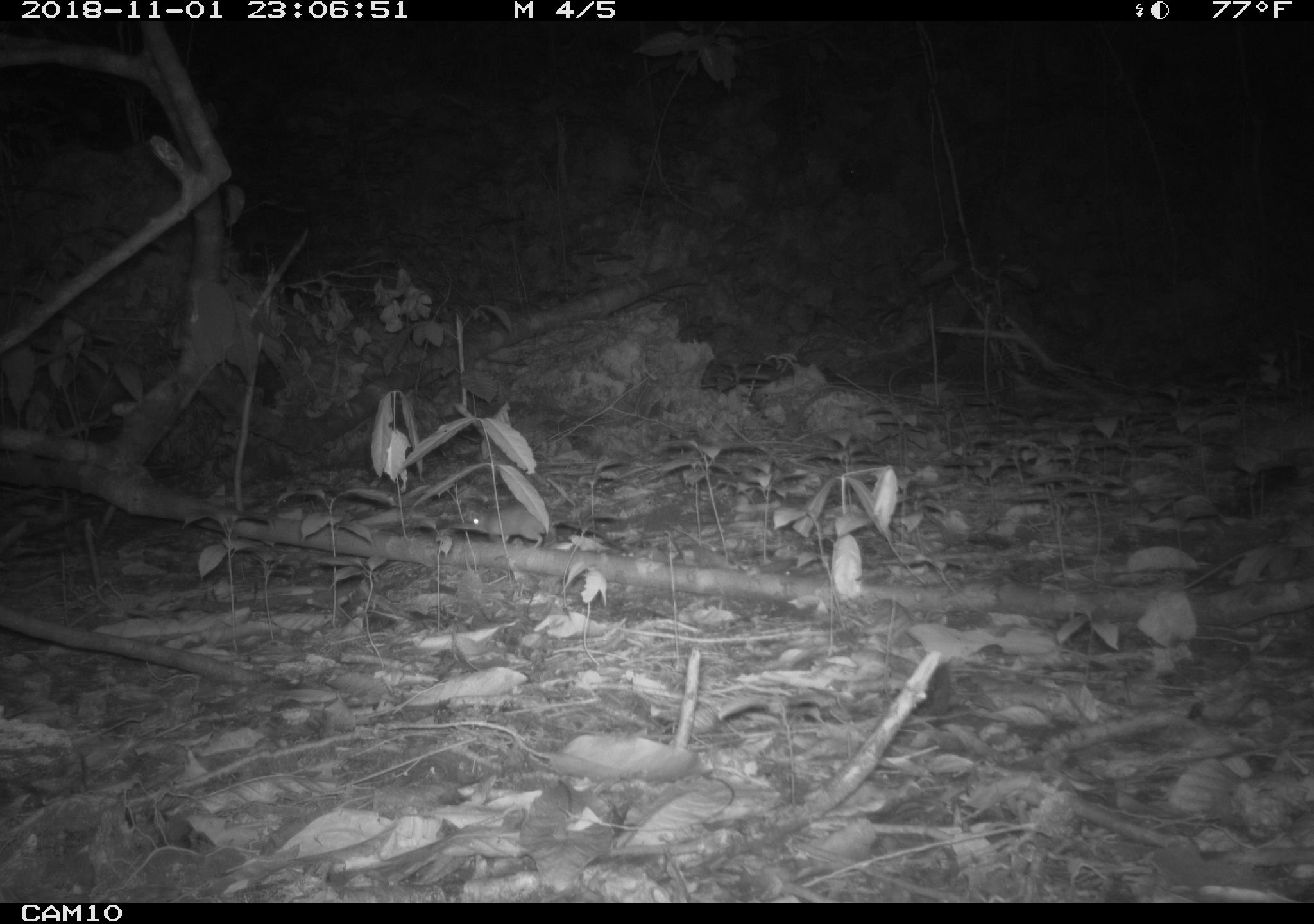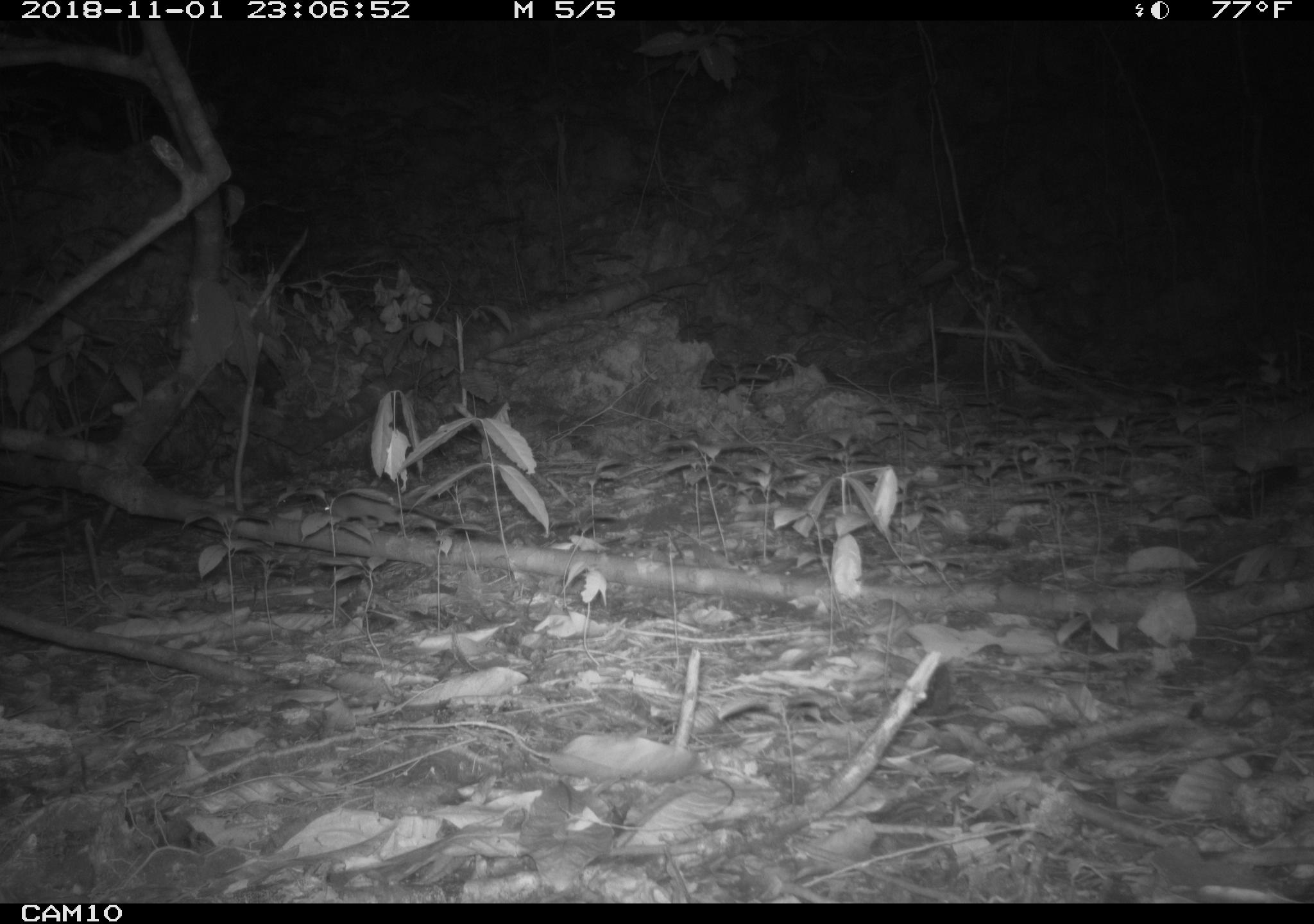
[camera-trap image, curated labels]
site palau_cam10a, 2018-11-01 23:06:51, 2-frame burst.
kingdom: Animalia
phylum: Chordata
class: Mammalia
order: Rodentia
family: Muridae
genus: Rattus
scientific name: Rattus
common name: rat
Rat (Rattus).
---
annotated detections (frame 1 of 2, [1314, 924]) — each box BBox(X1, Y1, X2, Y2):
rat: BBox(455, 490, 553, 543)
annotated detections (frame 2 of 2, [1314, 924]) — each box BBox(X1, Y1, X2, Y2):
rat: BBox(302, 487, 519, 542)